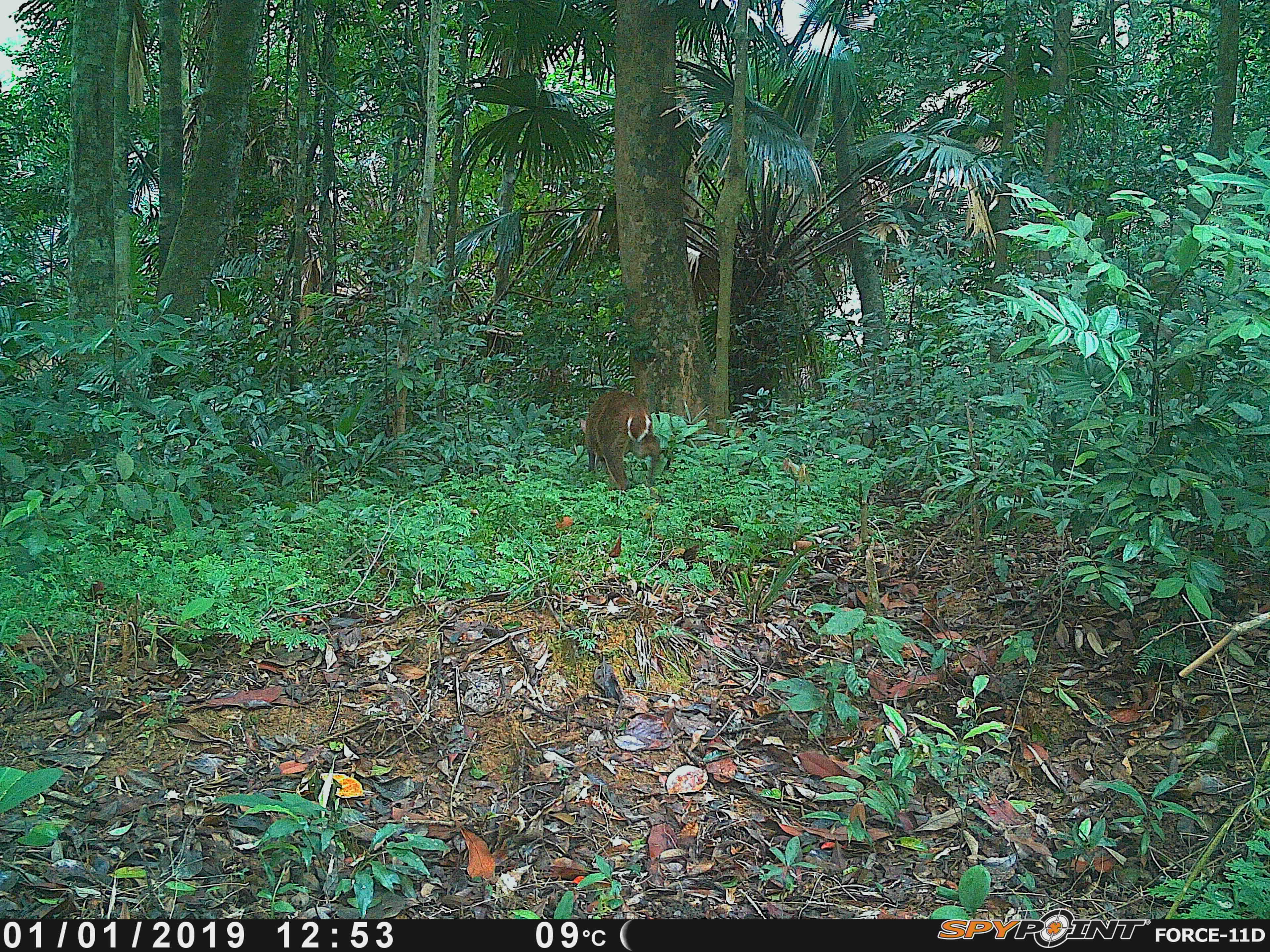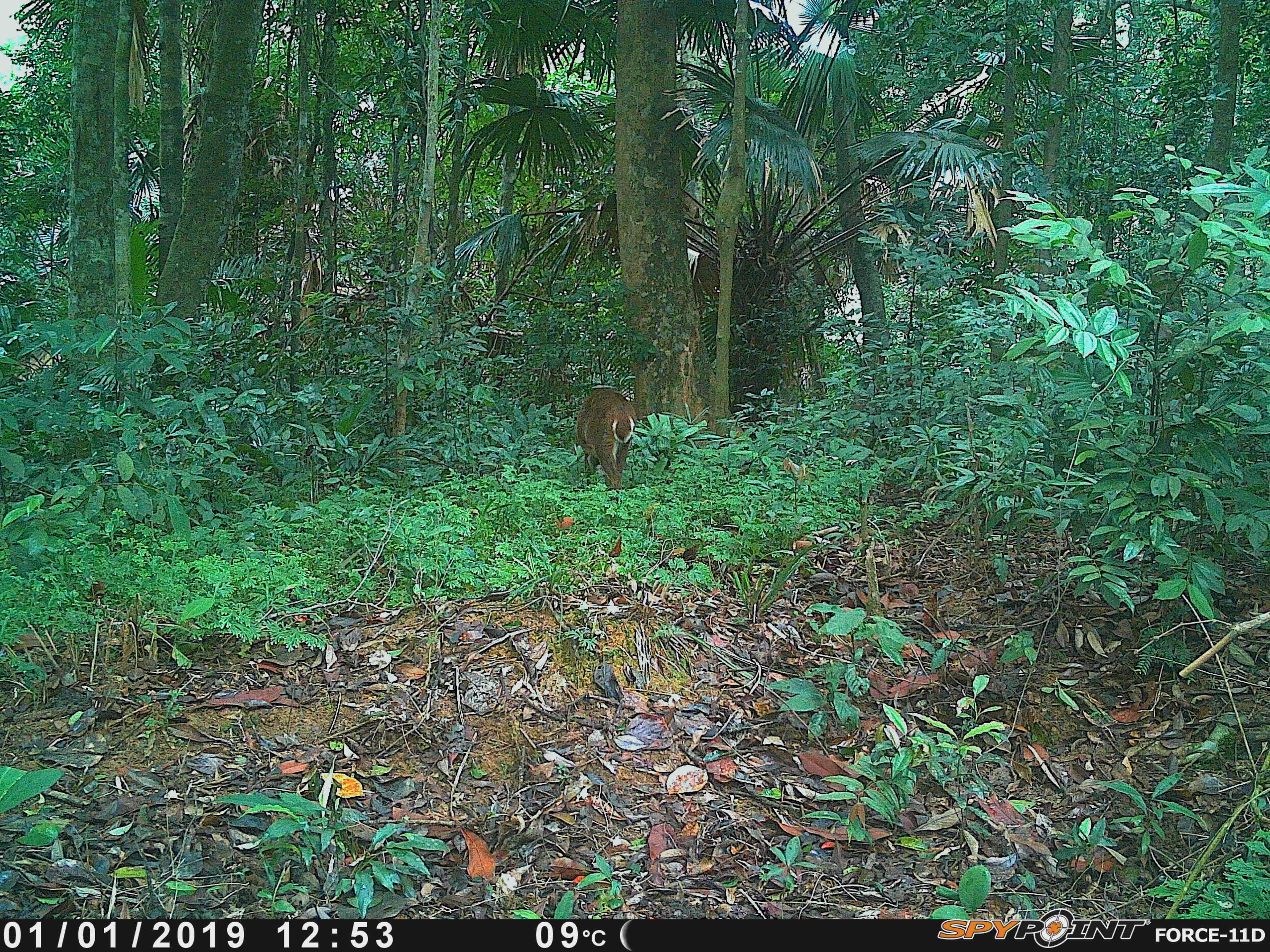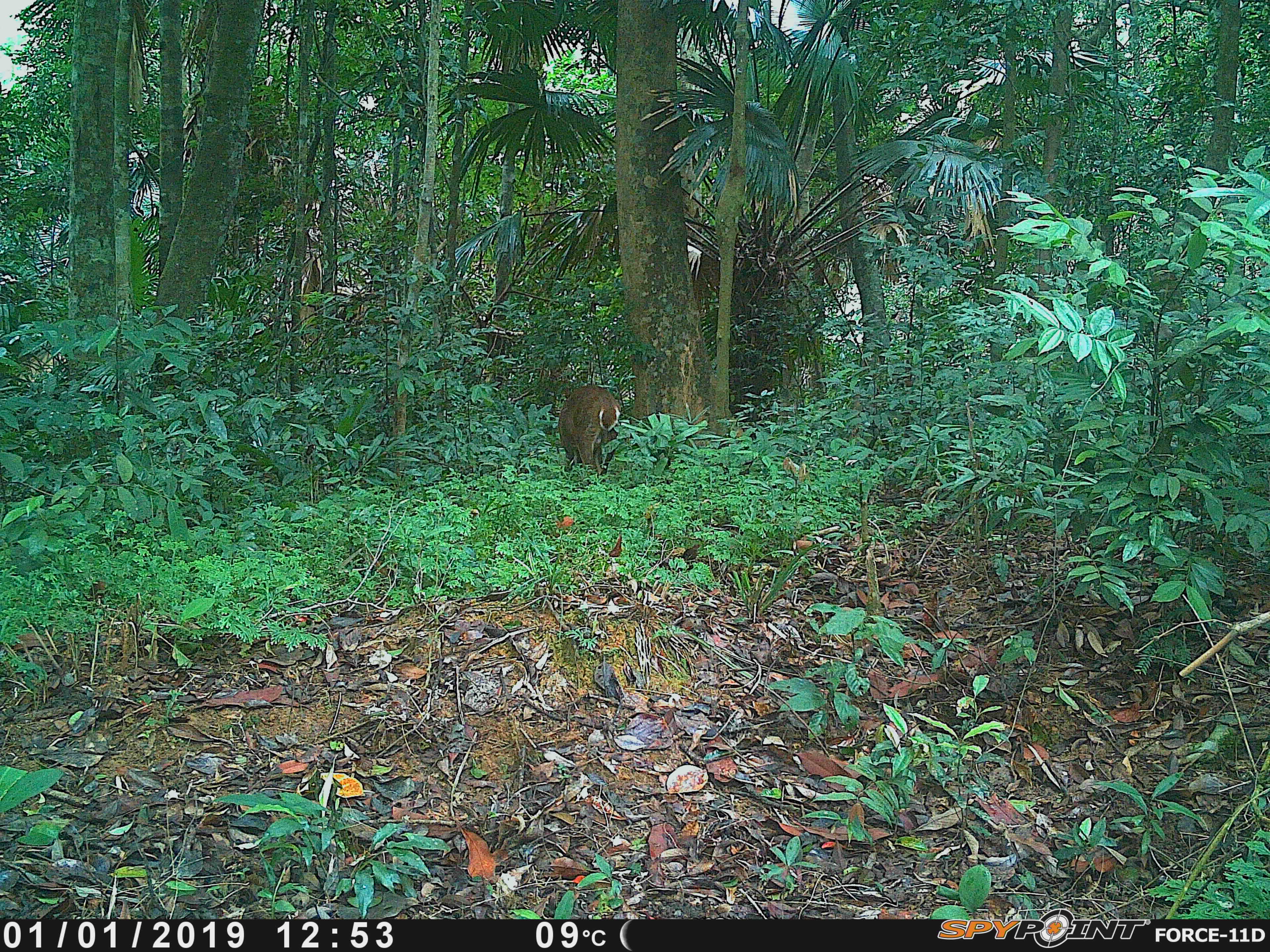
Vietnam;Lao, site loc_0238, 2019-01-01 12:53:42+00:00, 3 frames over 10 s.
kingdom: Animalia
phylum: Chordata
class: Mammalia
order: Artiodactyla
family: Cervidae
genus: Muntiacus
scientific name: Muntiacus vuquangensis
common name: large-antlered muntjac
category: large antlered muntjac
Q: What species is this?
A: Large antlered muntjac (large-antlered muntjac) (Muntiacus vuquangensis).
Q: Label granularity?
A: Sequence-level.